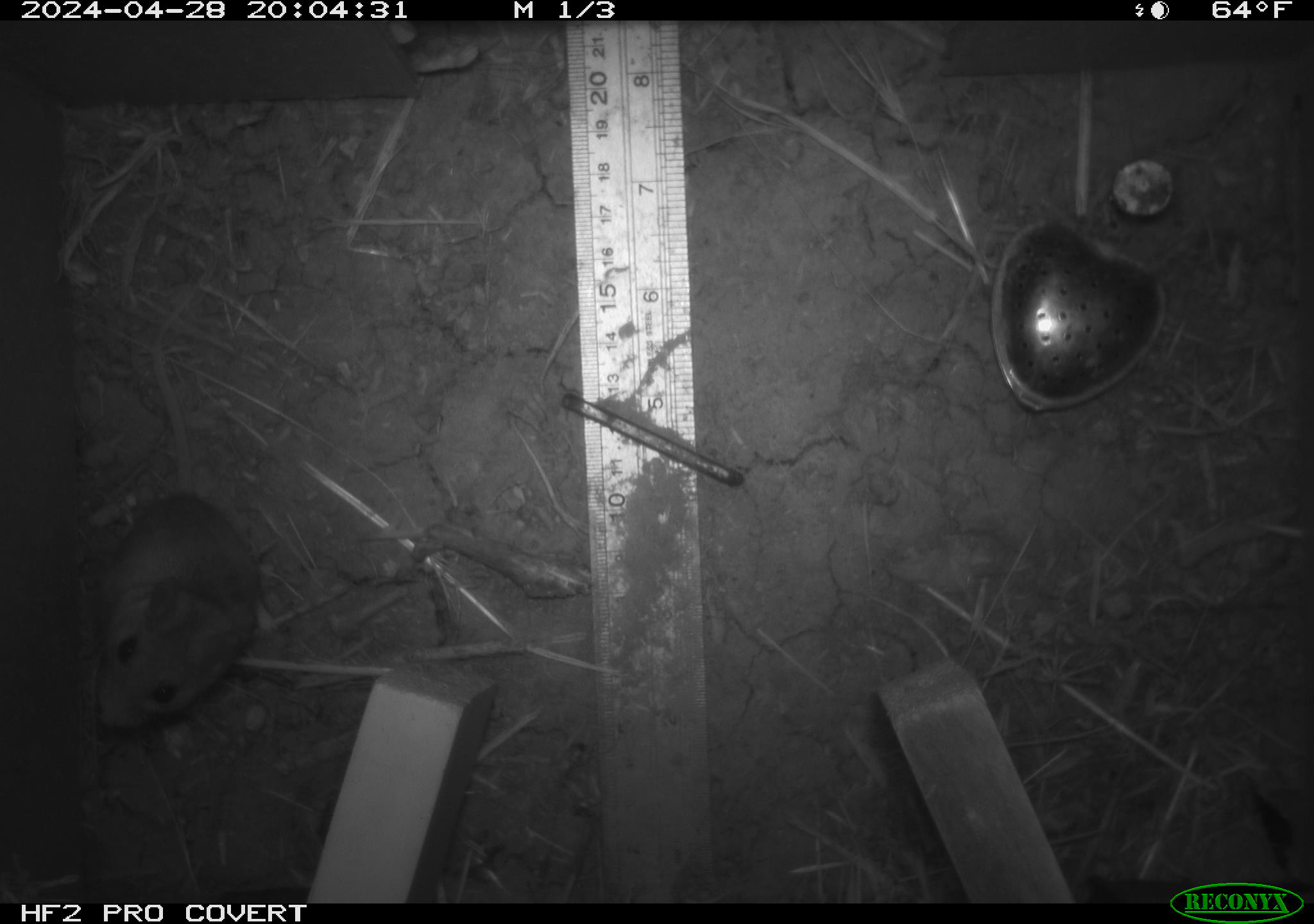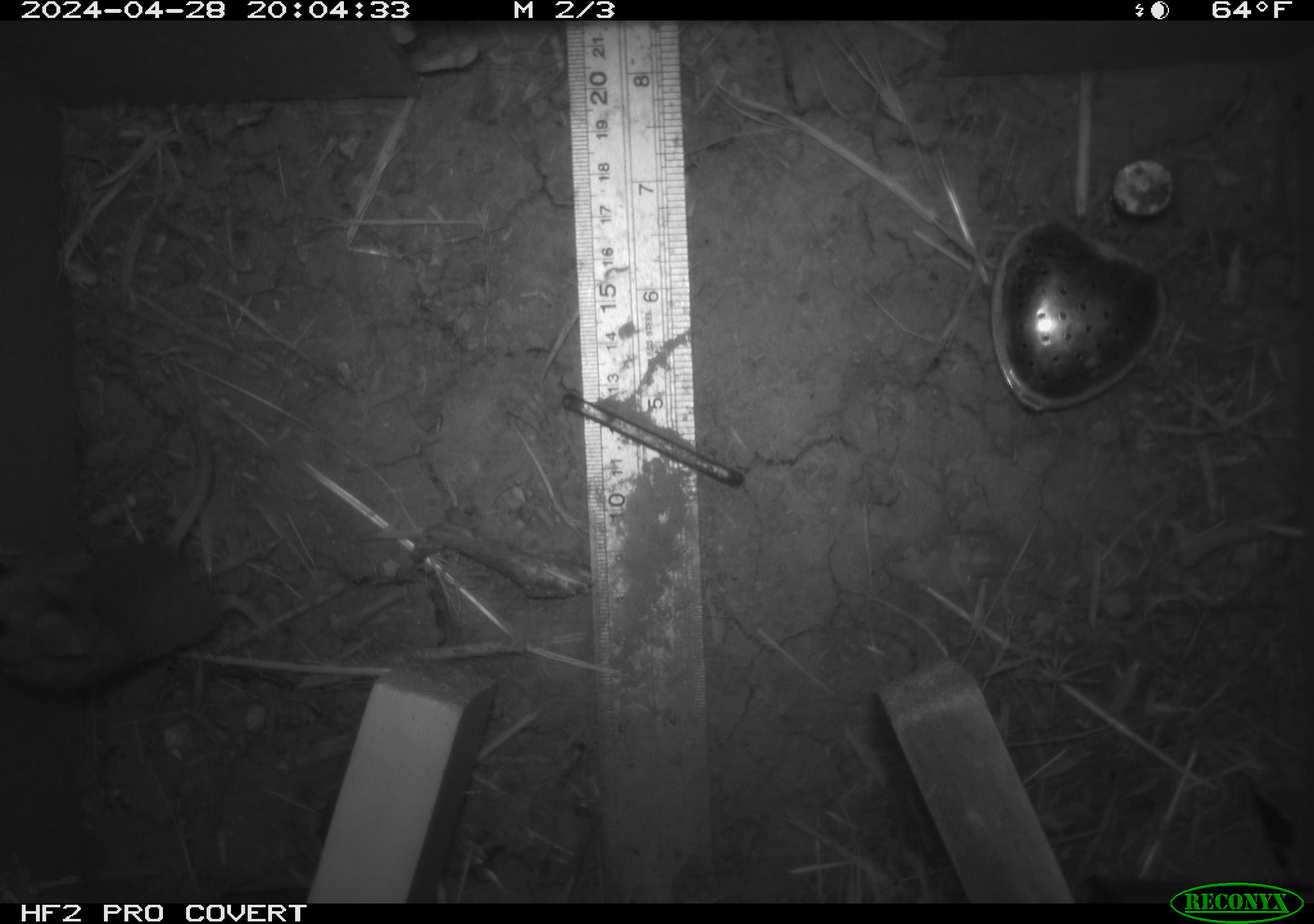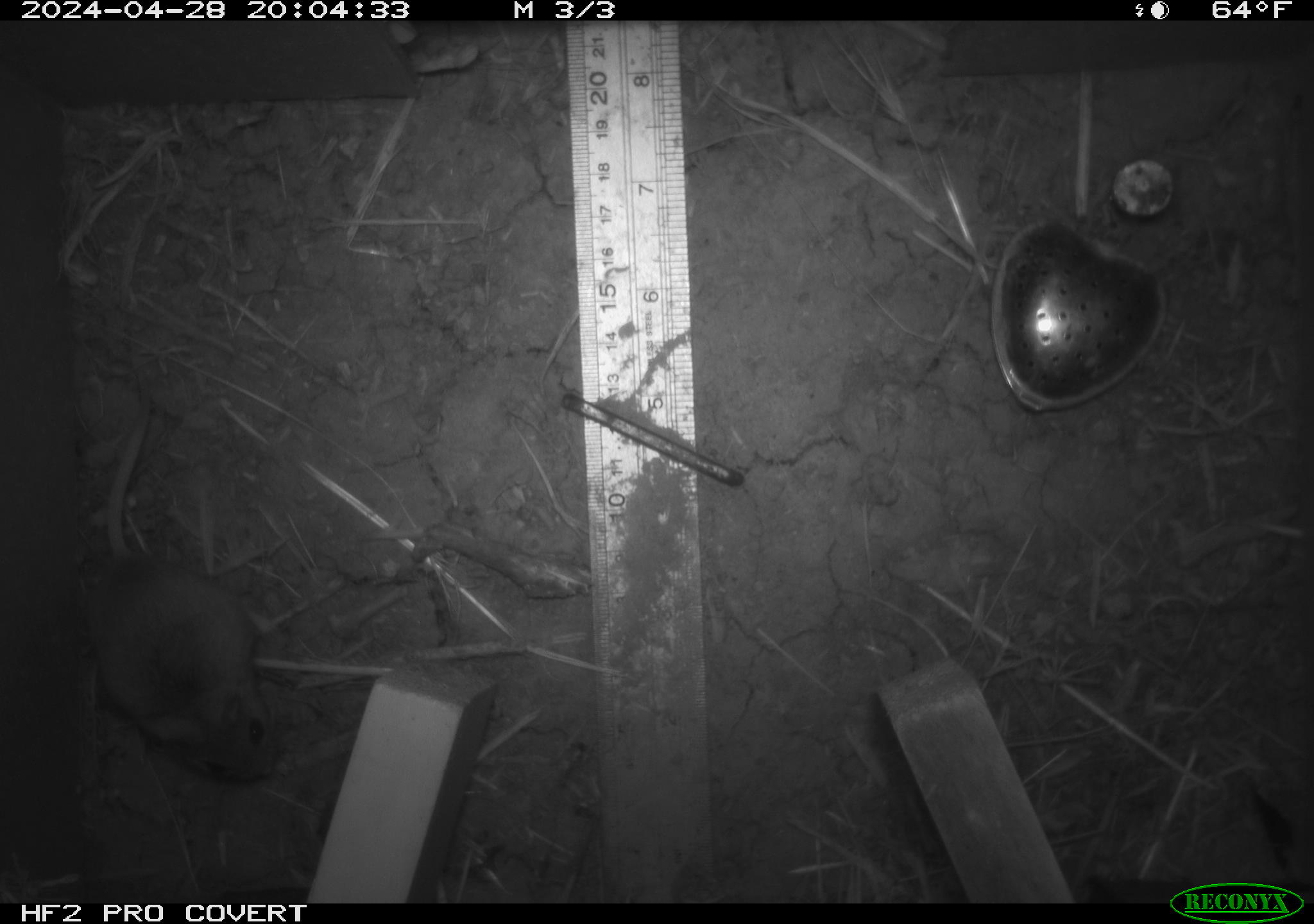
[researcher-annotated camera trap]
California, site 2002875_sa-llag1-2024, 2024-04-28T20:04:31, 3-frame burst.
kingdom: Animalia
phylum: Chordata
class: Mammalia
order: Rodentia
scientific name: Rodentia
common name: mouse species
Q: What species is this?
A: Mouse species (Rodentia).